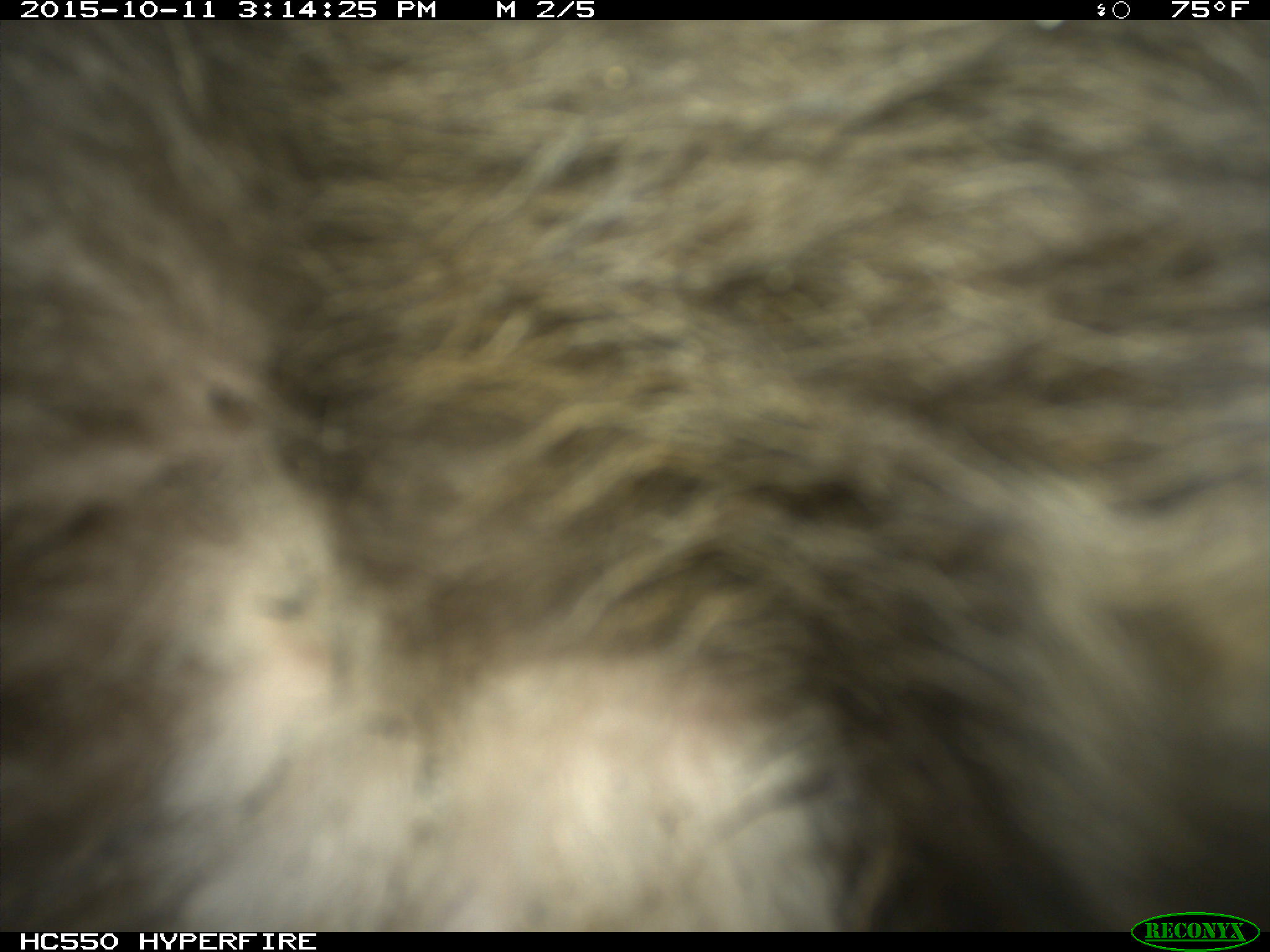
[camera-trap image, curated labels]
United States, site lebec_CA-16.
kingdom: Animalia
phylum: Chordata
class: Mammalia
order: Carnivora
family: Ursidae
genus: Ursus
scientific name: Ursus americanus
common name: american black bear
Ursus americanus (american black bear).